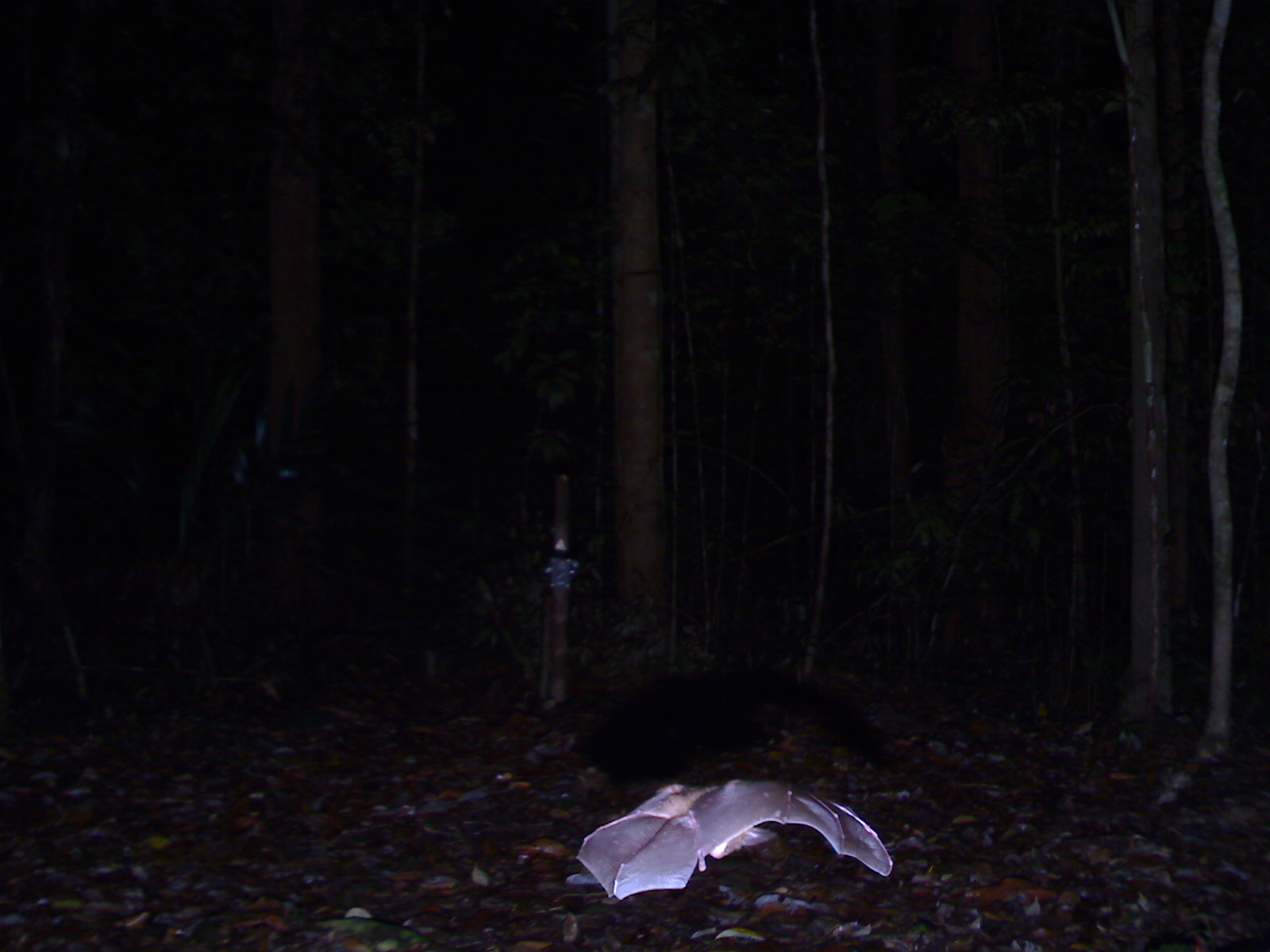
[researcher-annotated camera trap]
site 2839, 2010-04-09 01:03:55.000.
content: unidentified animal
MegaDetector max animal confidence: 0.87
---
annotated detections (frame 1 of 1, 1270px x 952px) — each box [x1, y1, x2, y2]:
unknown: [574, 778, 895, 900]